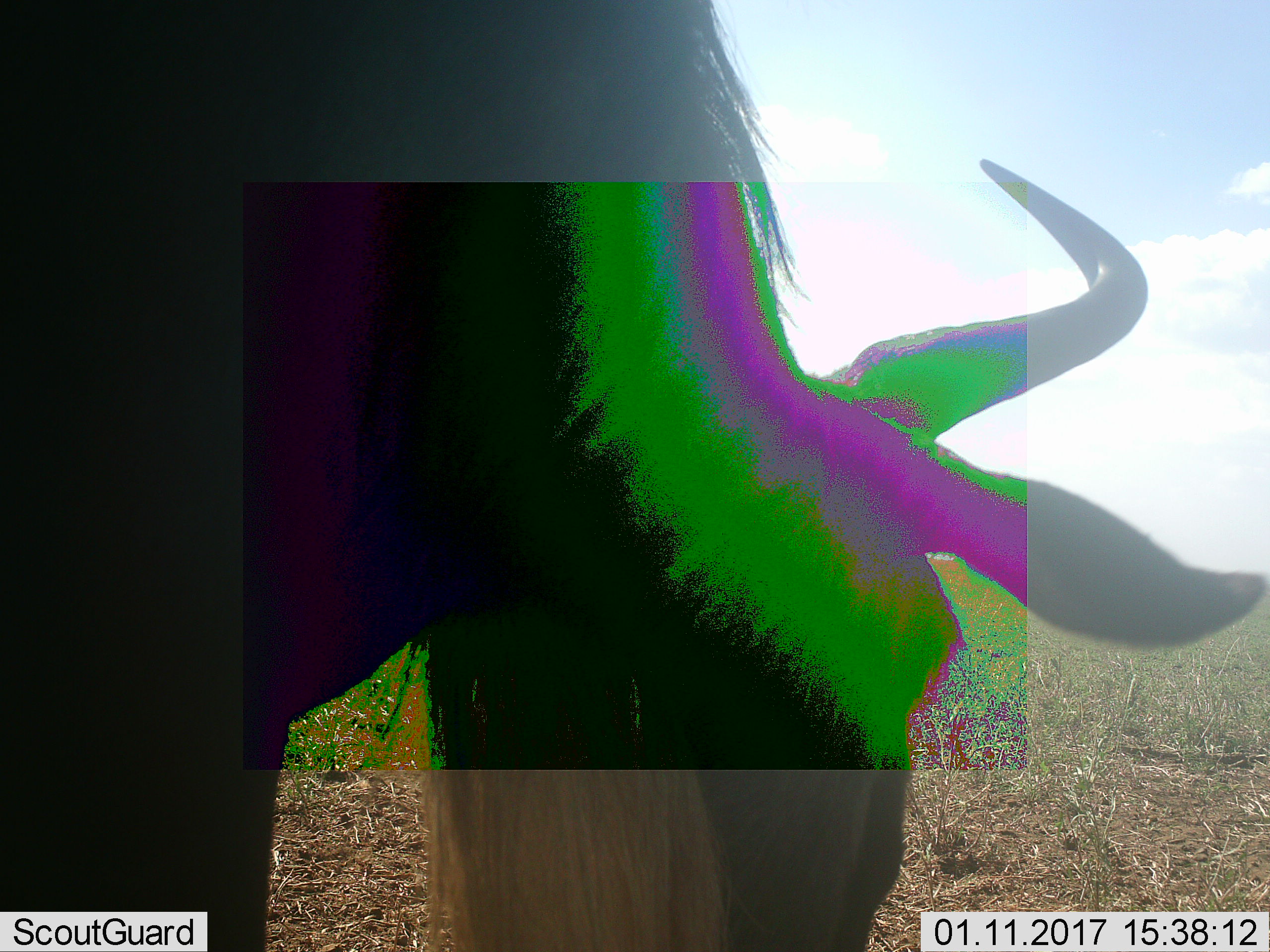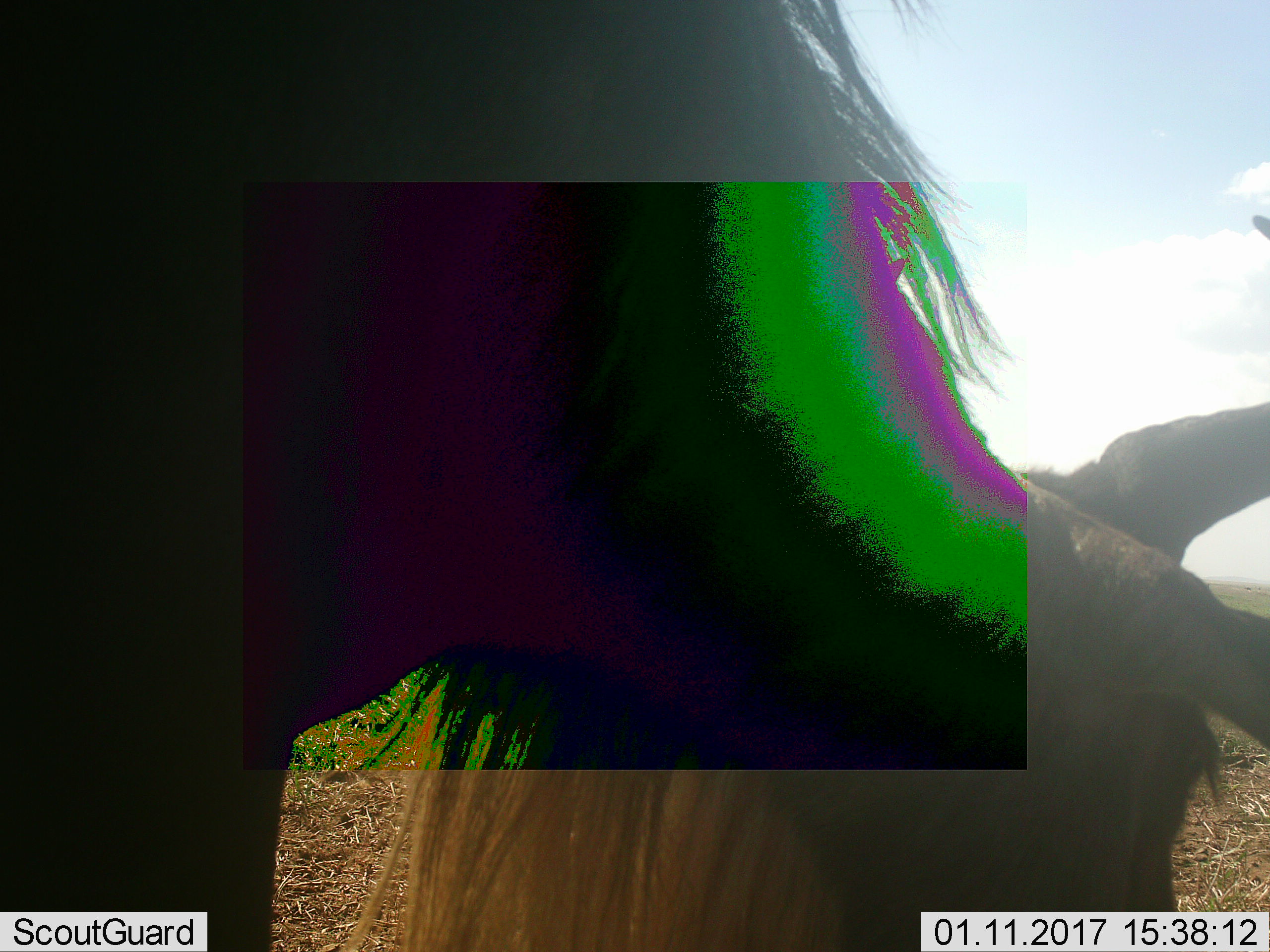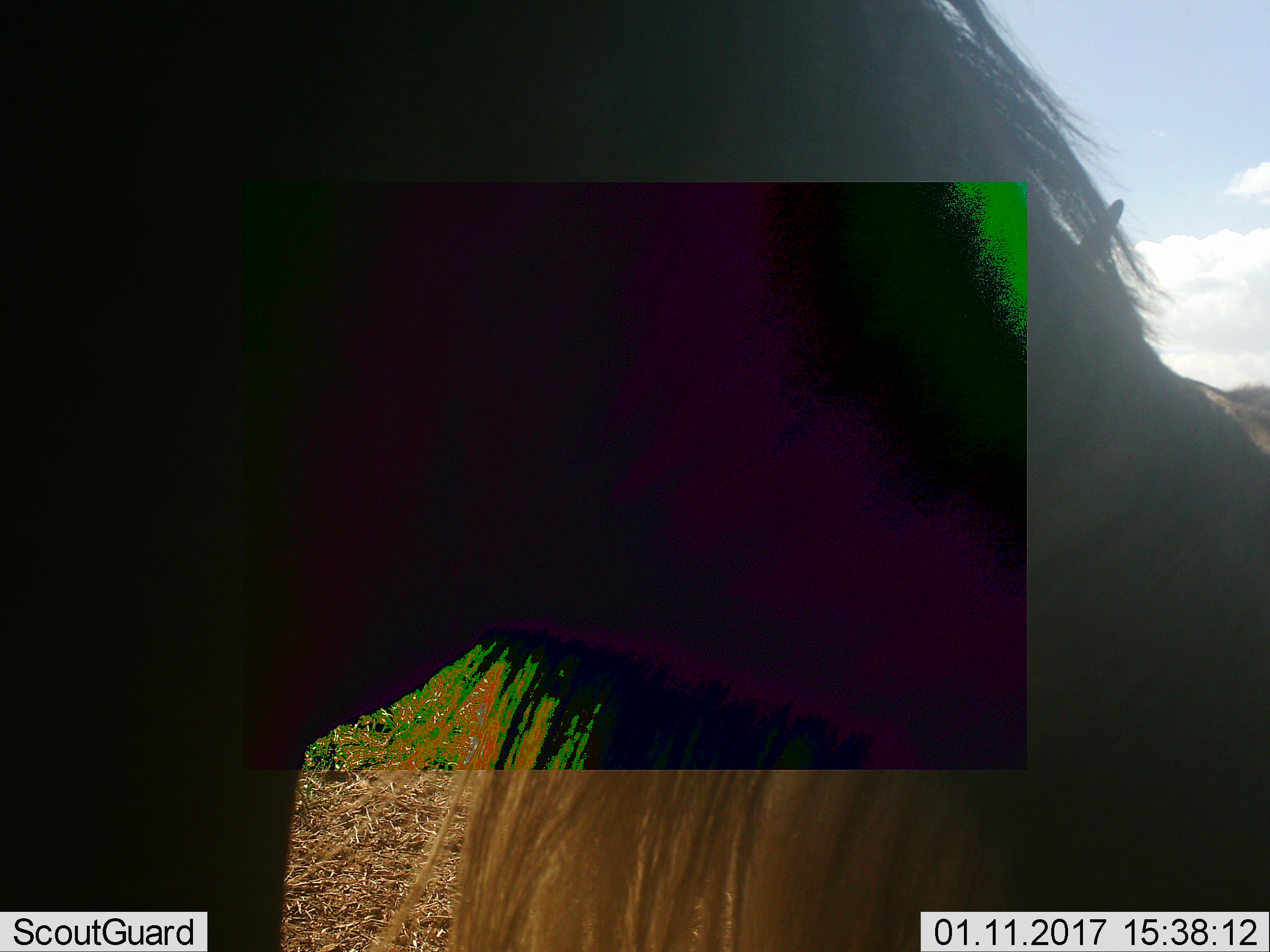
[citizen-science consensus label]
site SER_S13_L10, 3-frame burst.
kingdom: Animalia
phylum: Chordata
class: Mammalia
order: Artiodactyla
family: Bovidae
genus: Connochaetes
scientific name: Connochaetes taurinus taurinus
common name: blue wildebeest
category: wildebeestblue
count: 1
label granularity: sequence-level